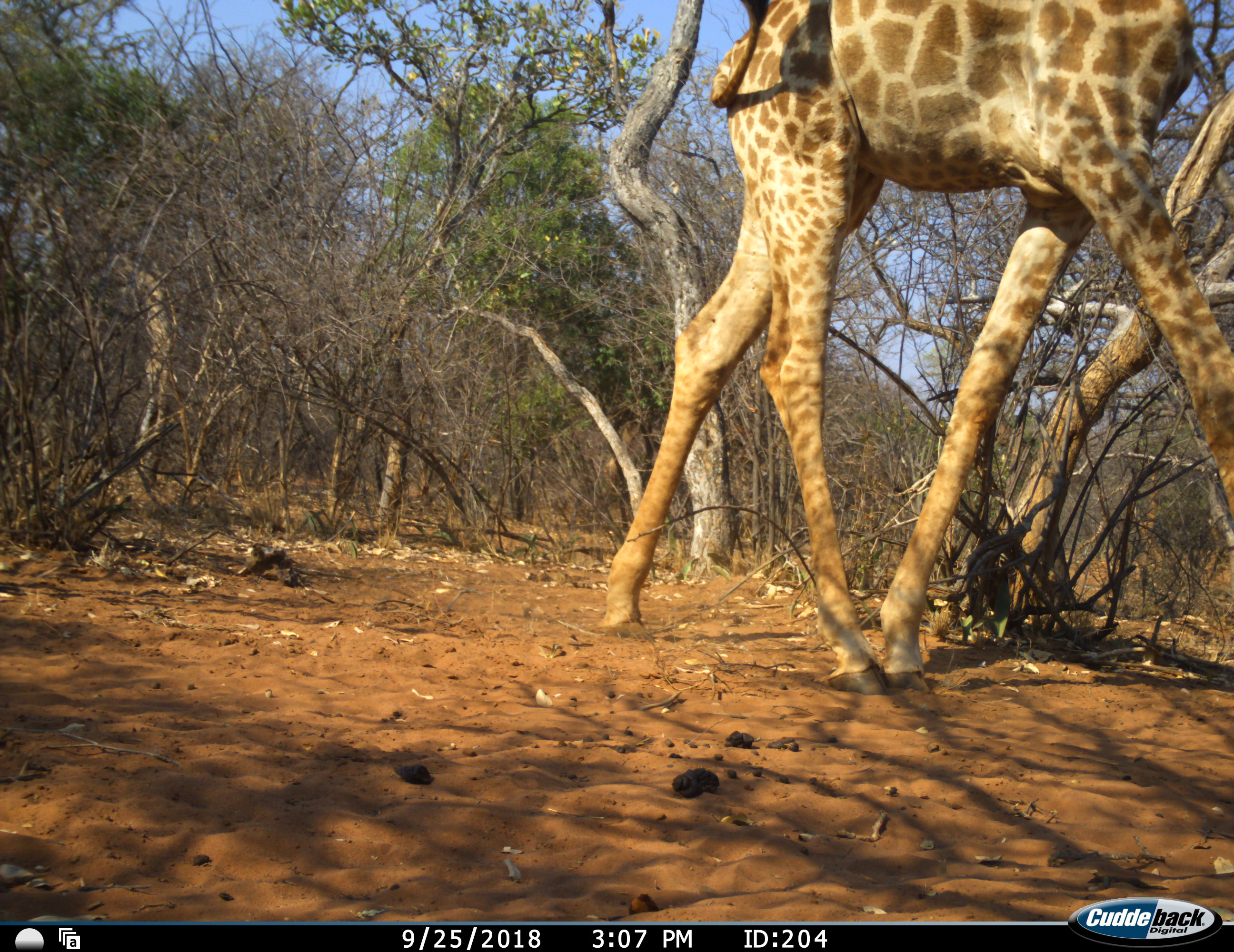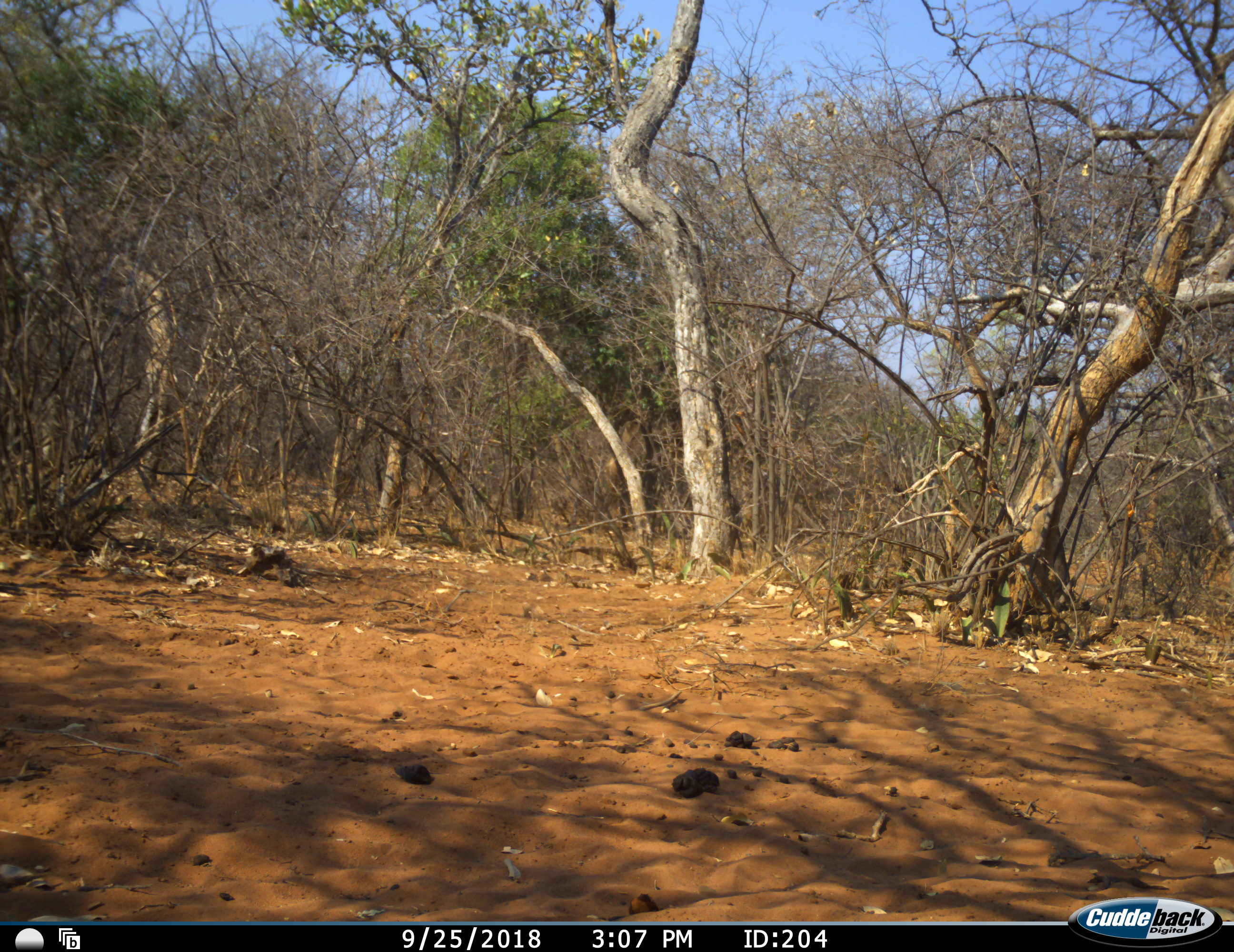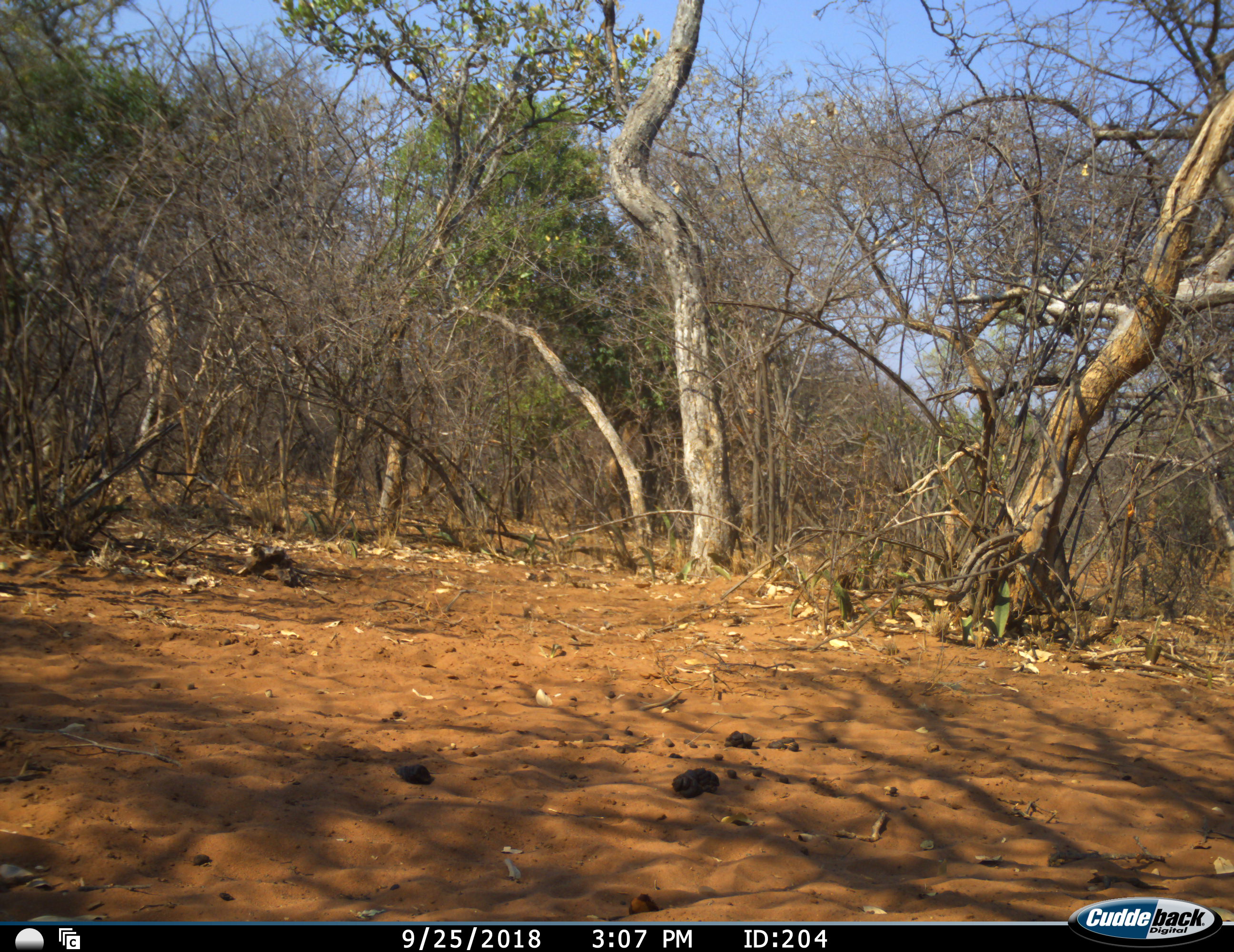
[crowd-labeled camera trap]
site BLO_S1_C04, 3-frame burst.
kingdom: Animalia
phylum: Chordata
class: Mammalia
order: Artiodactyla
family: Giraffidae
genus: Giraffa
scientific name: Giraffa camelopardalis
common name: giraffe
Giraffe (Giraffa camelopardalis), count 1. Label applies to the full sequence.